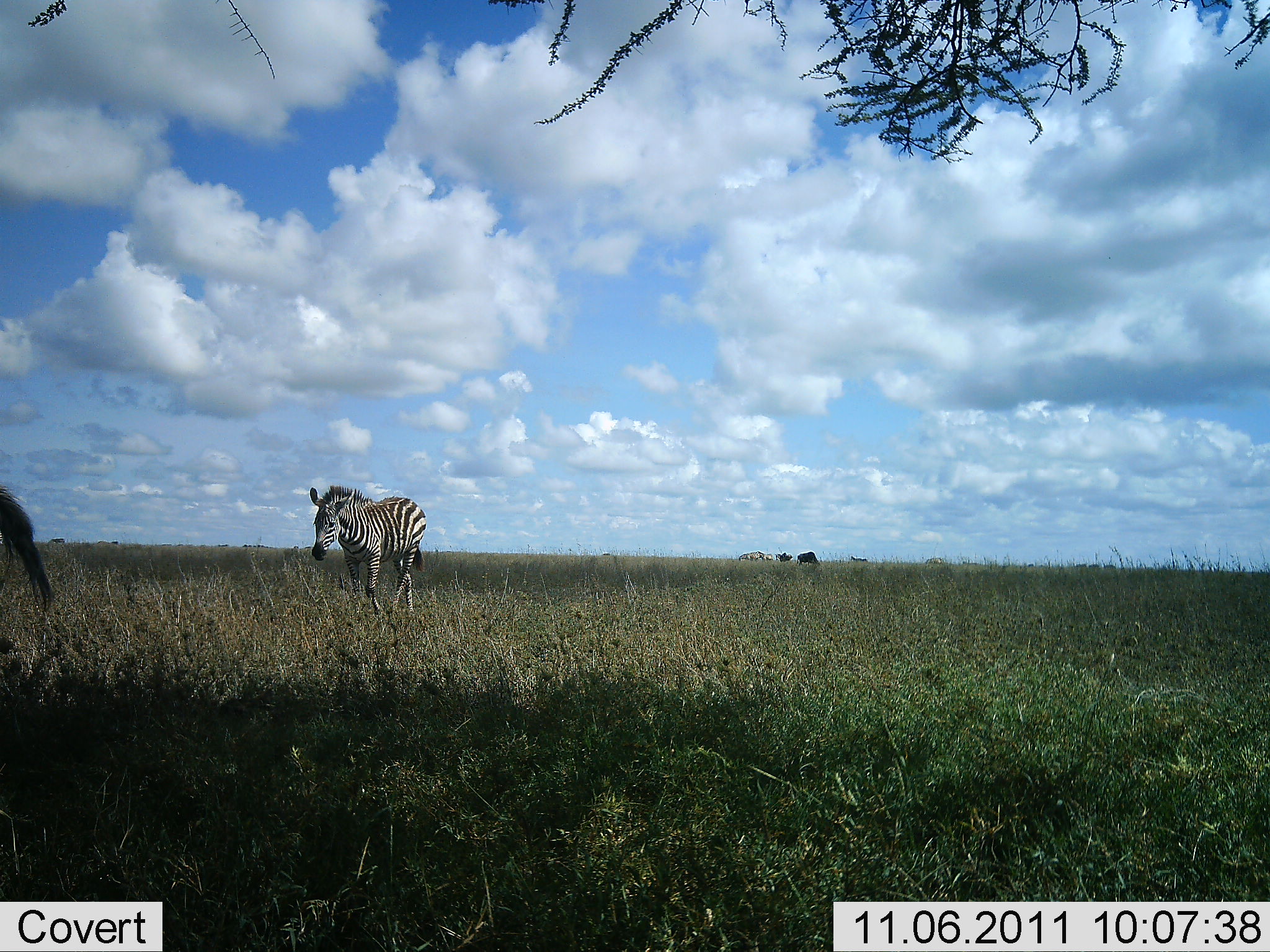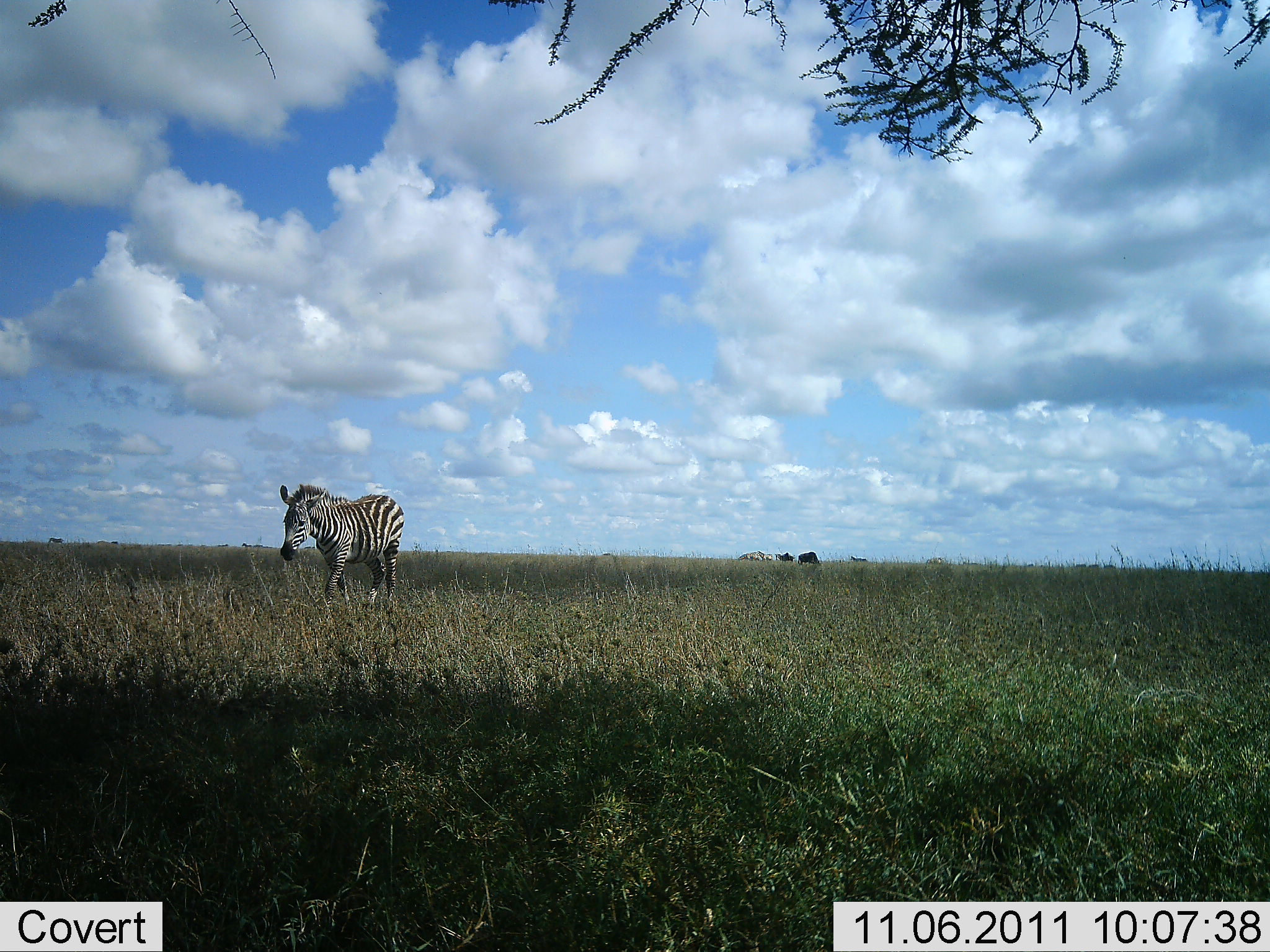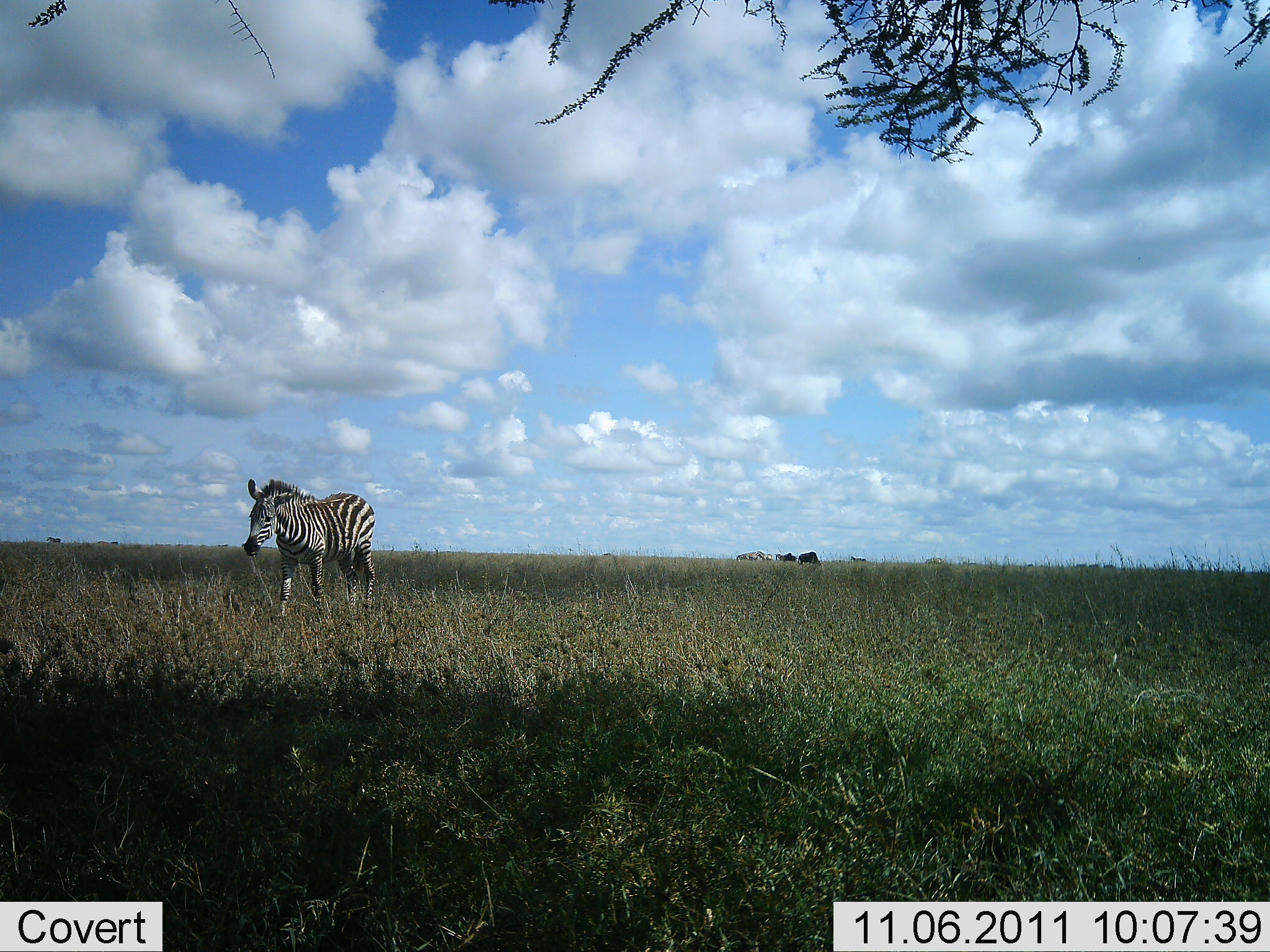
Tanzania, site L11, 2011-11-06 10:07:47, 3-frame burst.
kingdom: Animalia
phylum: Chordata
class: Mammalia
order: Perissodactyla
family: Equidae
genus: Equus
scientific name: Equus quagga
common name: plains zebra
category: zebra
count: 2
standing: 7%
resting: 0%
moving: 100%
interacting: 0%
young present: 7%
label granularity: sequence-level